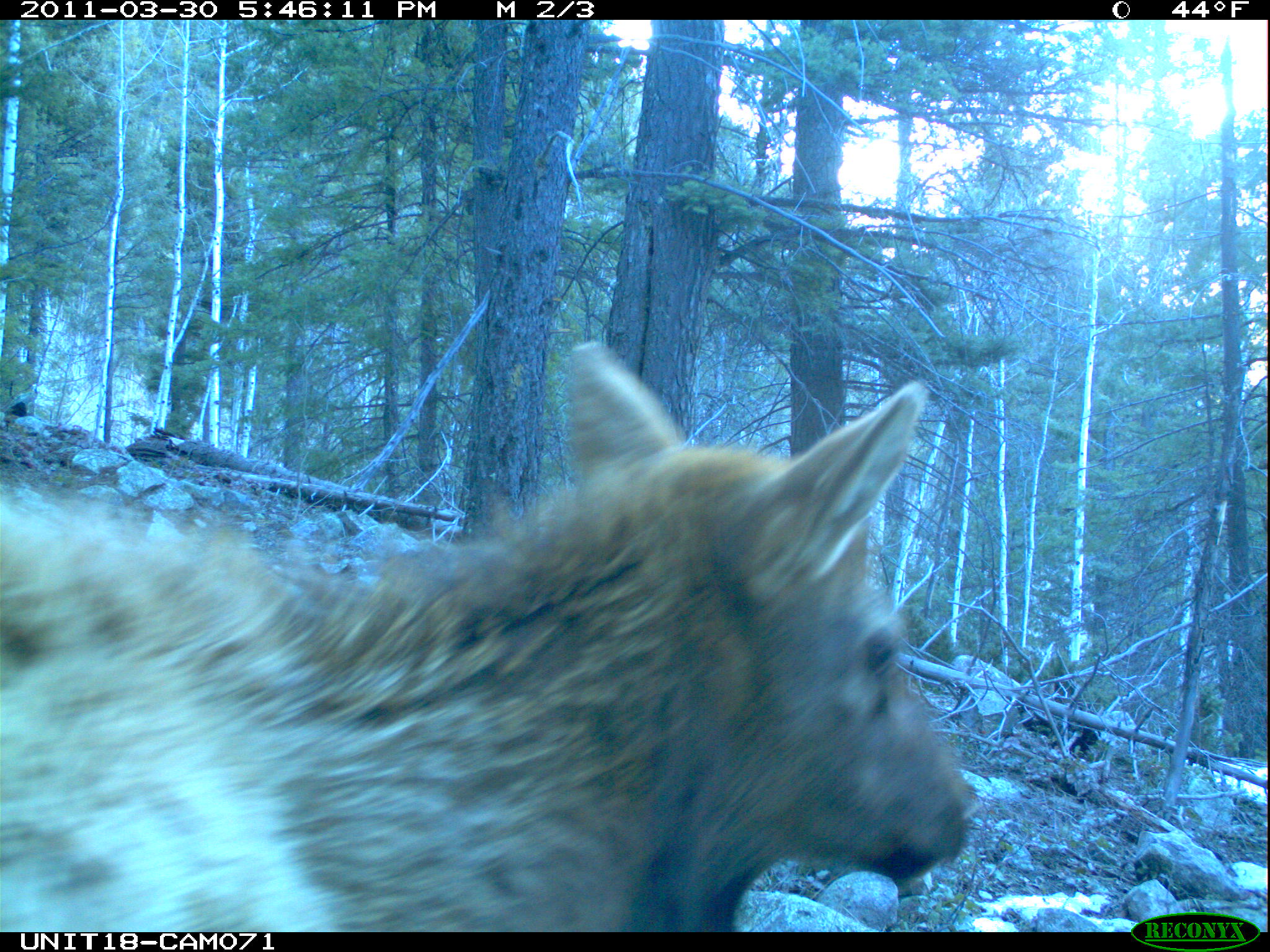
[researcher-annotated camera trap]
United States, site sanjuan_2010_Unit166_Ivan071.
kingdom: Animalia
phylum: Chordata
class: Mammalia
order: Artiodactyla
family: Cervidae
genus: Cervus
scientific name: Cervus elaphus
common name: red deer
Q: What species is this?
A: Cervus elaphus (red deer).